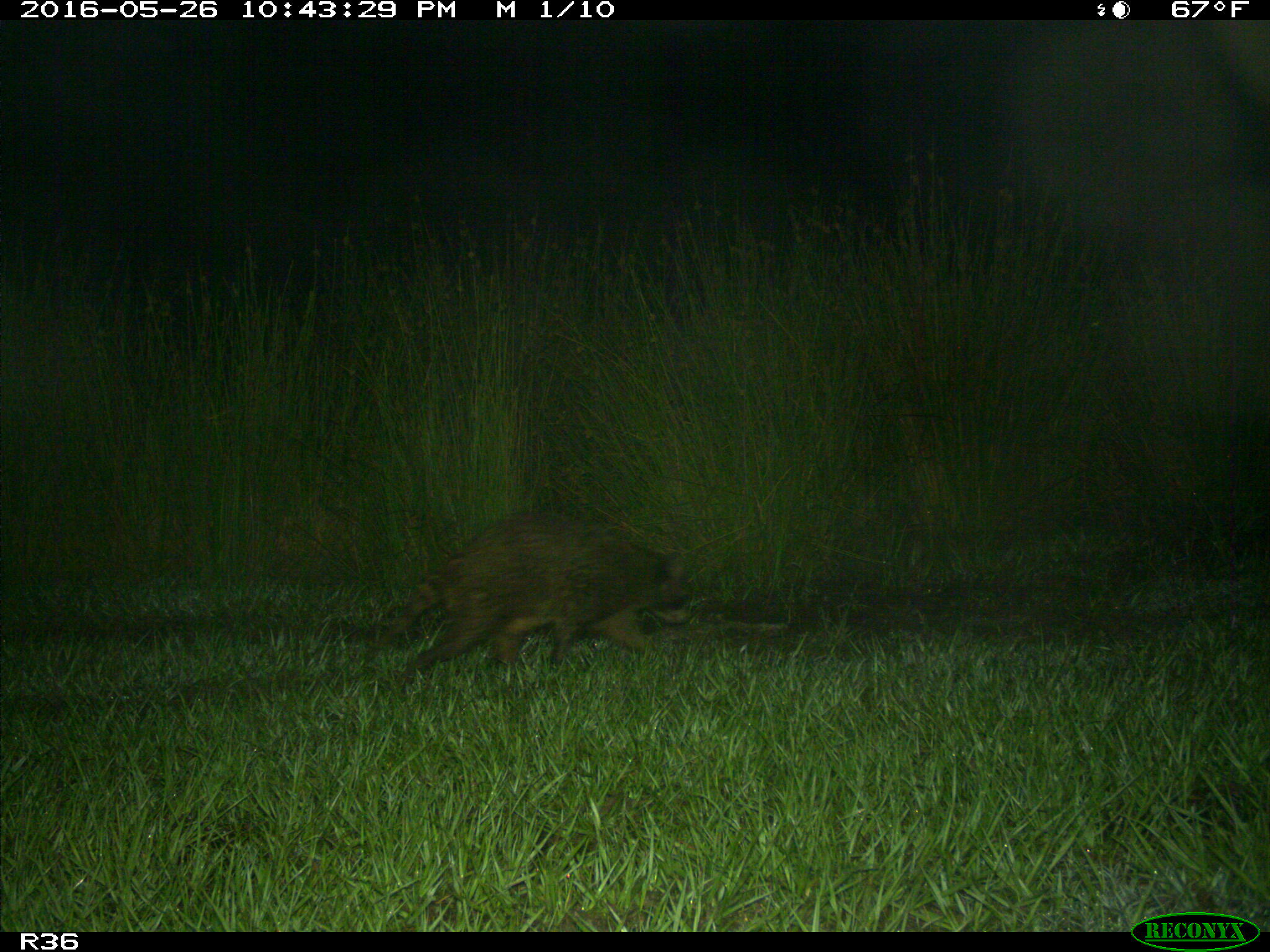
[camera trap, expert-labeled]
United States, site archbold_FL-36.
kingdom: Animalia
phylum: Chordata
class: Mammalia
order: Carnivora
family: Procyonidae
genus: Procyon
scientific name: Procyon lotor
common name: common raccoon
Procyon lotor (common raccoon).